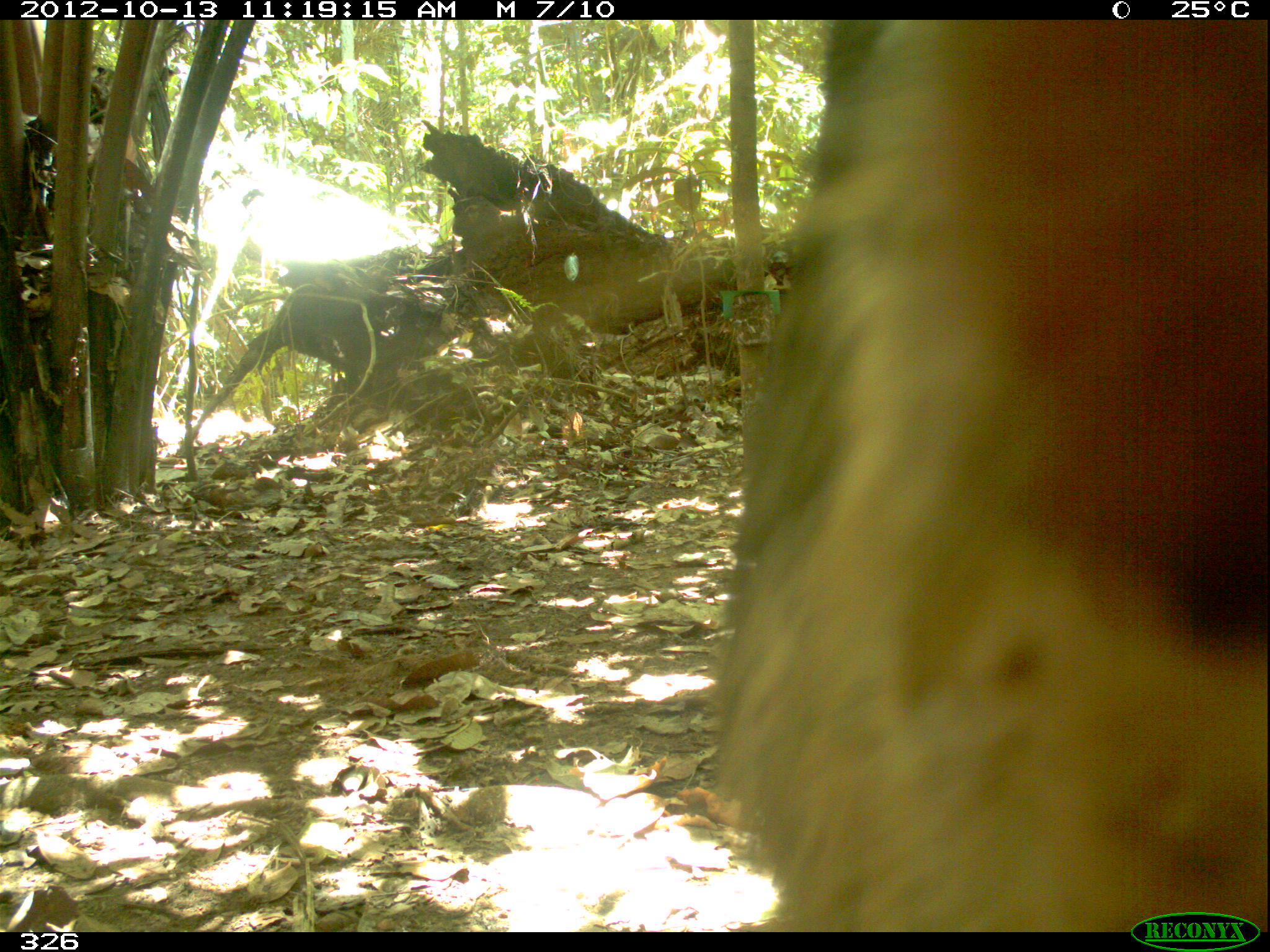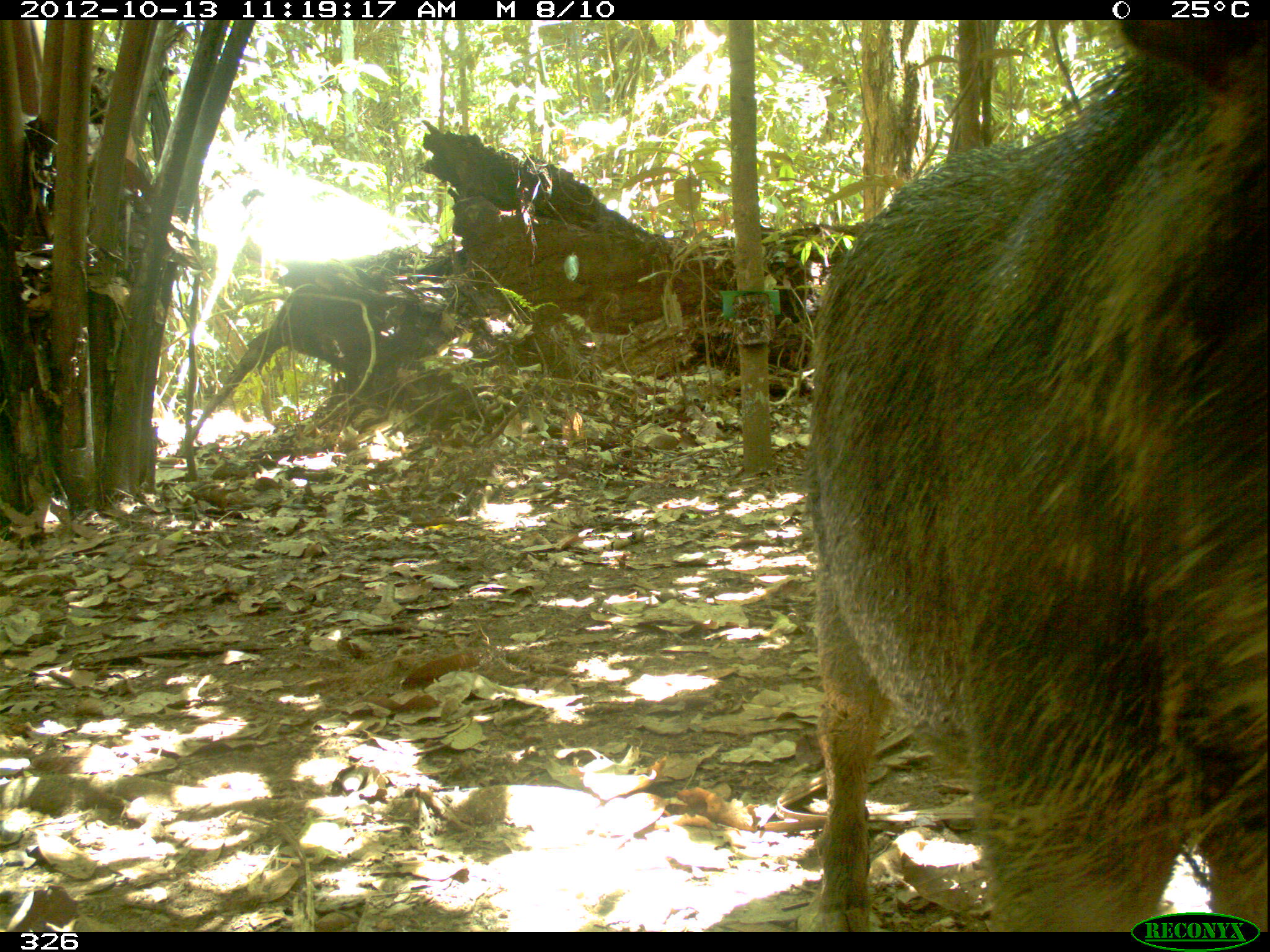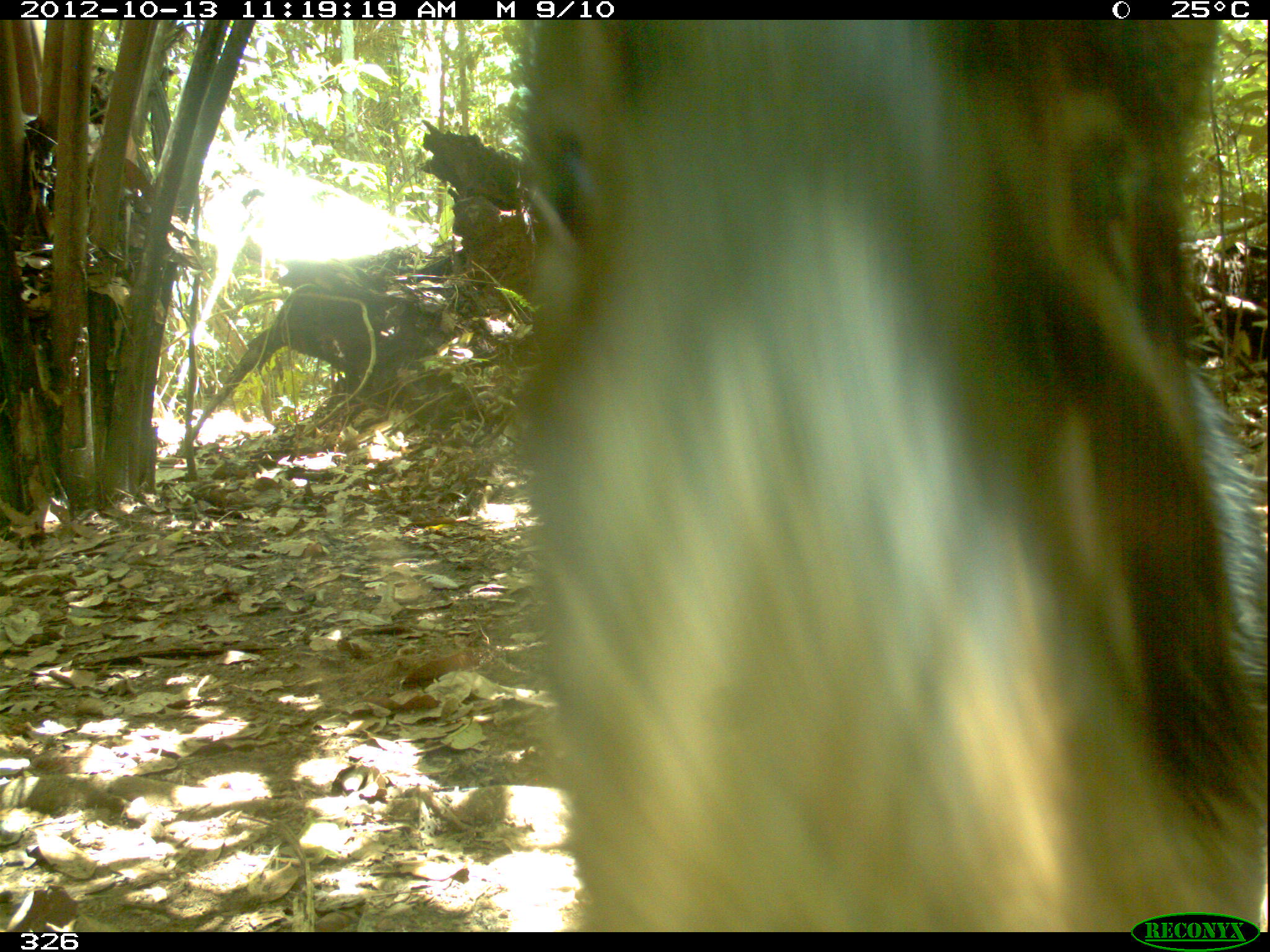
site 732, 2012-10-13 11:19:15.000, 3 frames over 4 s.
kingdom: Animalia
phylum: Chordata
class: Mammalia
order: Artiodactyla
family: Tayassuidae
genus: Tayassu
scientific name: Tayassu pecari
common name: white-lipped peccary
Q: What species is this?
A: Tayassu pecari (white-lipped peccary).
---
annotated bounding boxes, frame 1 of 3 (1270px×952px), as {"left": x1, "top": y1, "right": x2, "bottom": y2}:
tayassu pecari: {"left": 716, "top": 20, "right": 1268, "bottom": 932}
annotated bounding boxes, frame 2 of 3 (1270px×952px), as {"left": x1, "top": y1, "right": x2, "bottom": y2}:
tayassu pecari: {"left": 806, "top": 20, "right": 1269, "bottom": 932}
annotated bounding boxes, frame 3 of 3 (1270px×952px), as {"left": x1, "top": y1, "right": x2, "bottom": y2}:
tayassu pecari: {"left": 507, "top": 20, "right": 1267, "bottom": 931}